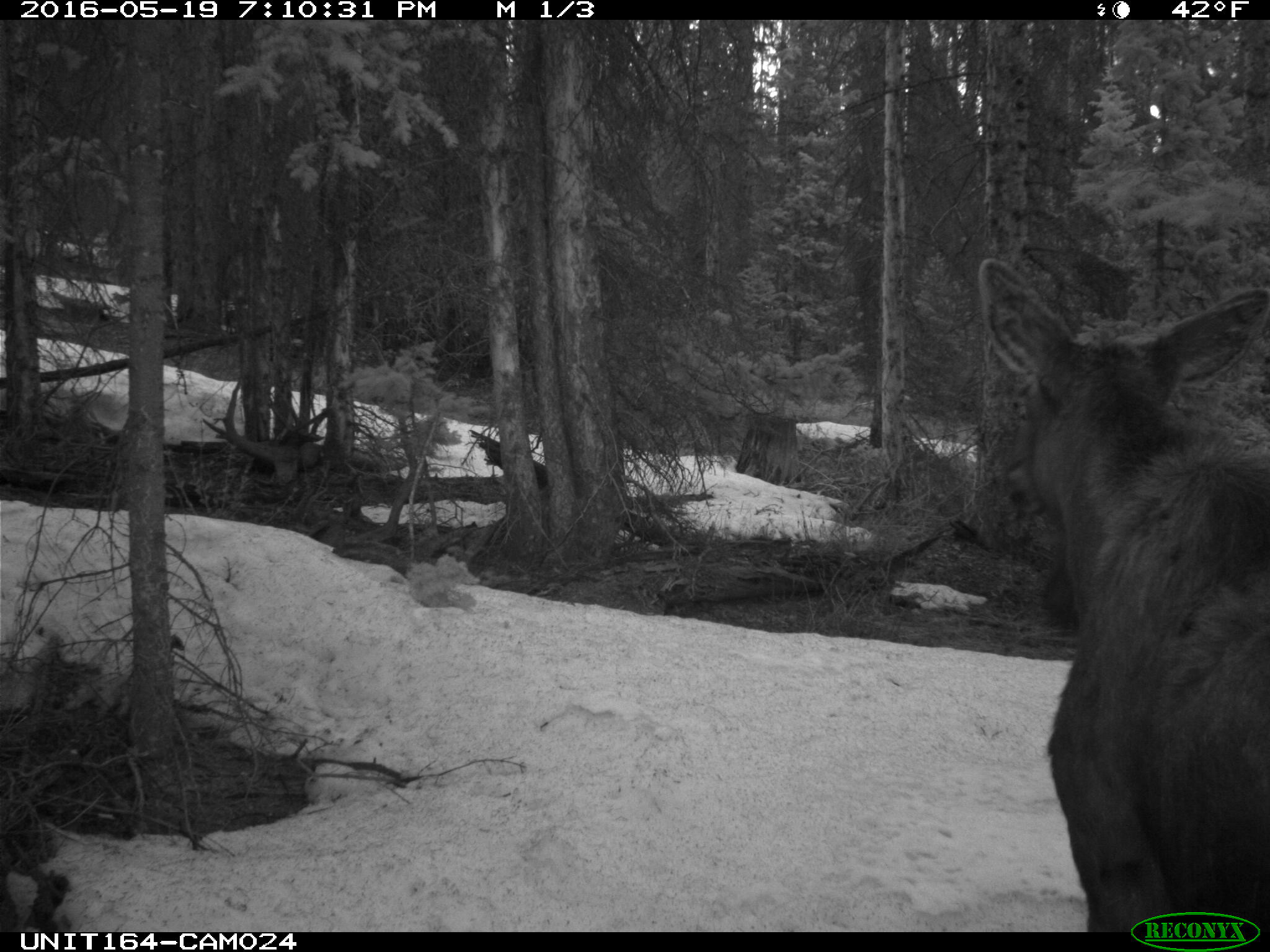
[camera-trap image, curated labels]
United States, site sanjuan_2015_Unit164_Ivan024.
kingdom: Animalia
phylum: Chordata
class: Mammalia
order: Artiodactyla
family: Cervidae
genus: Alces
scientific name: Alces alces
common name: moose